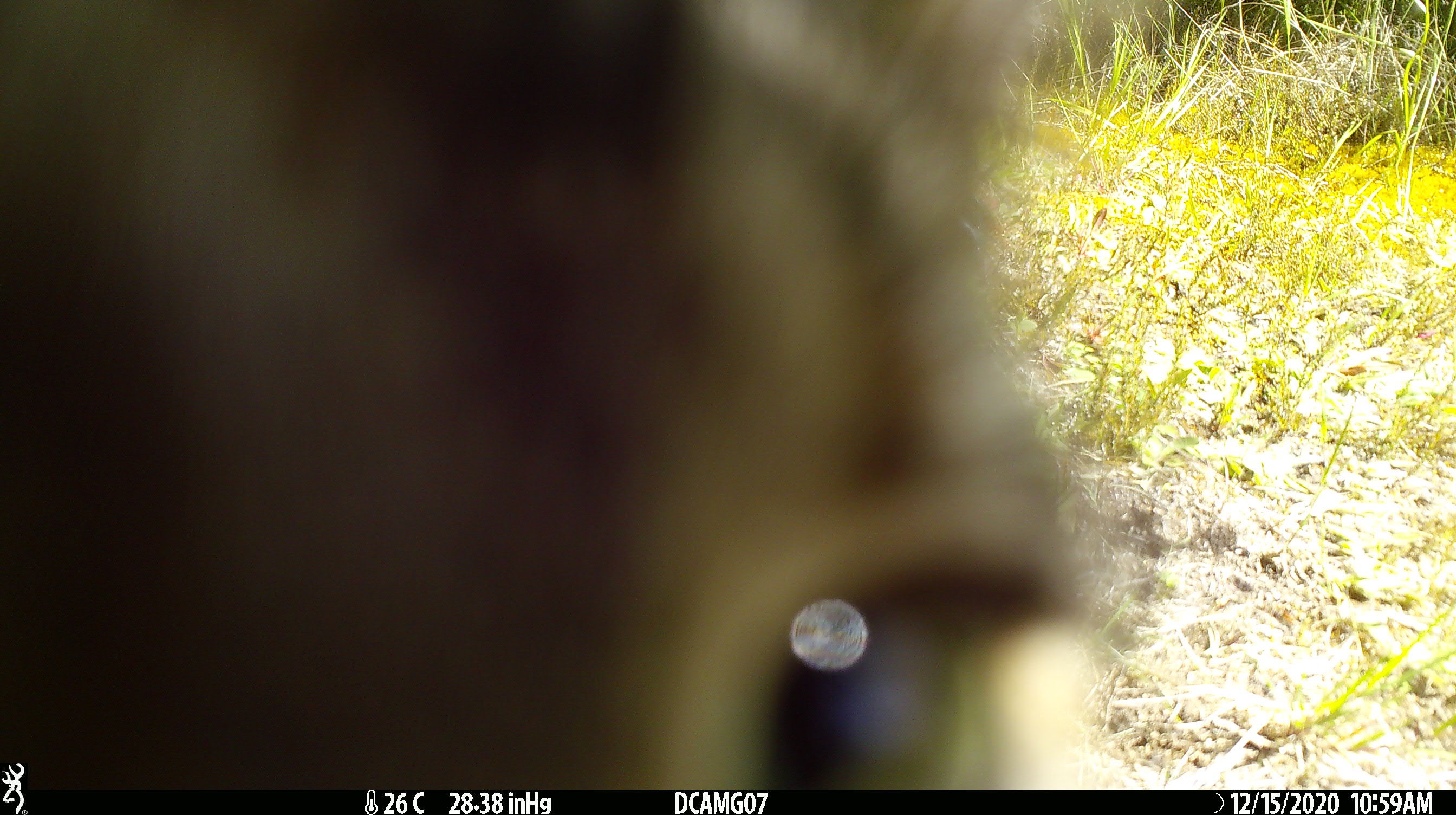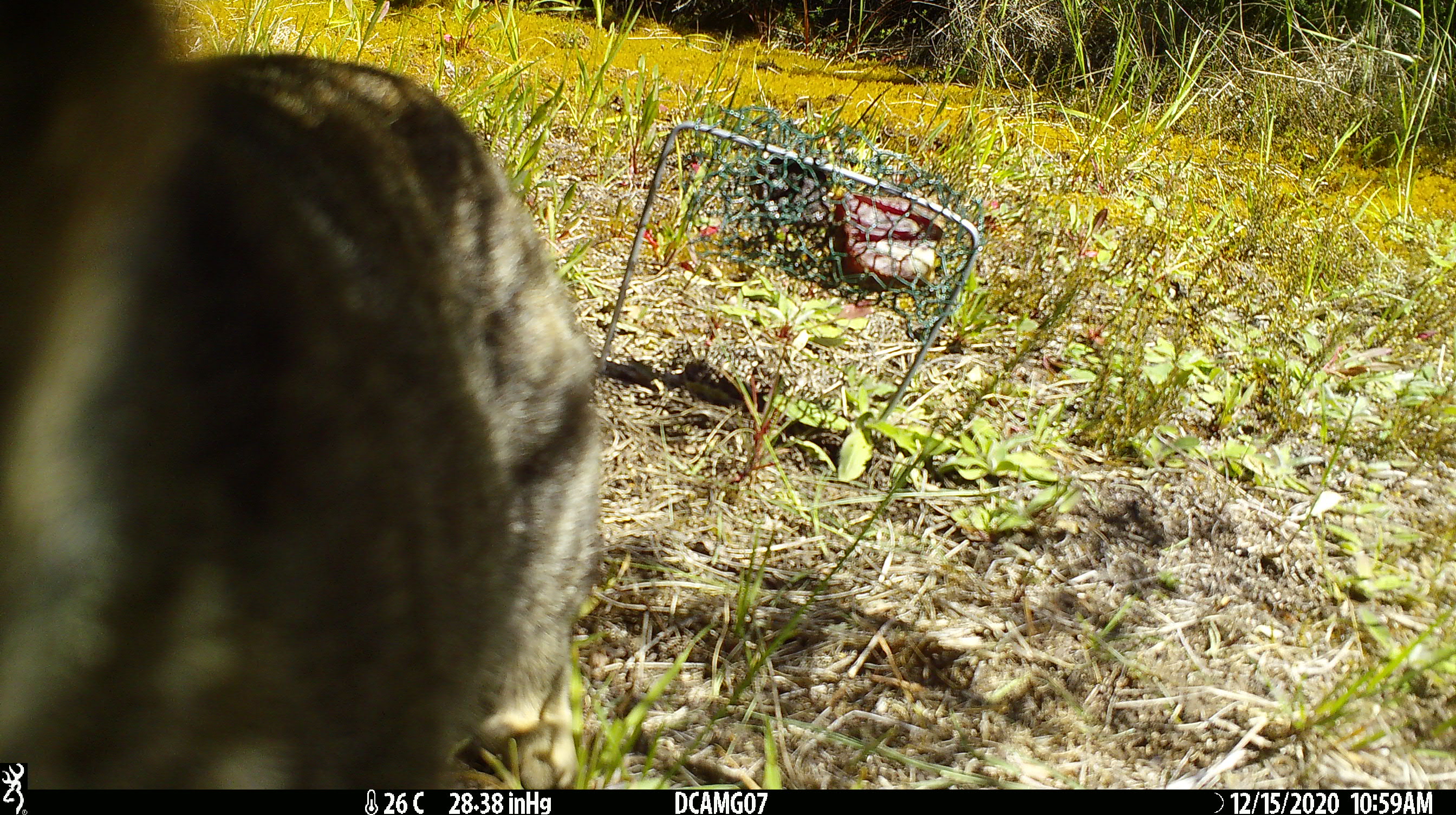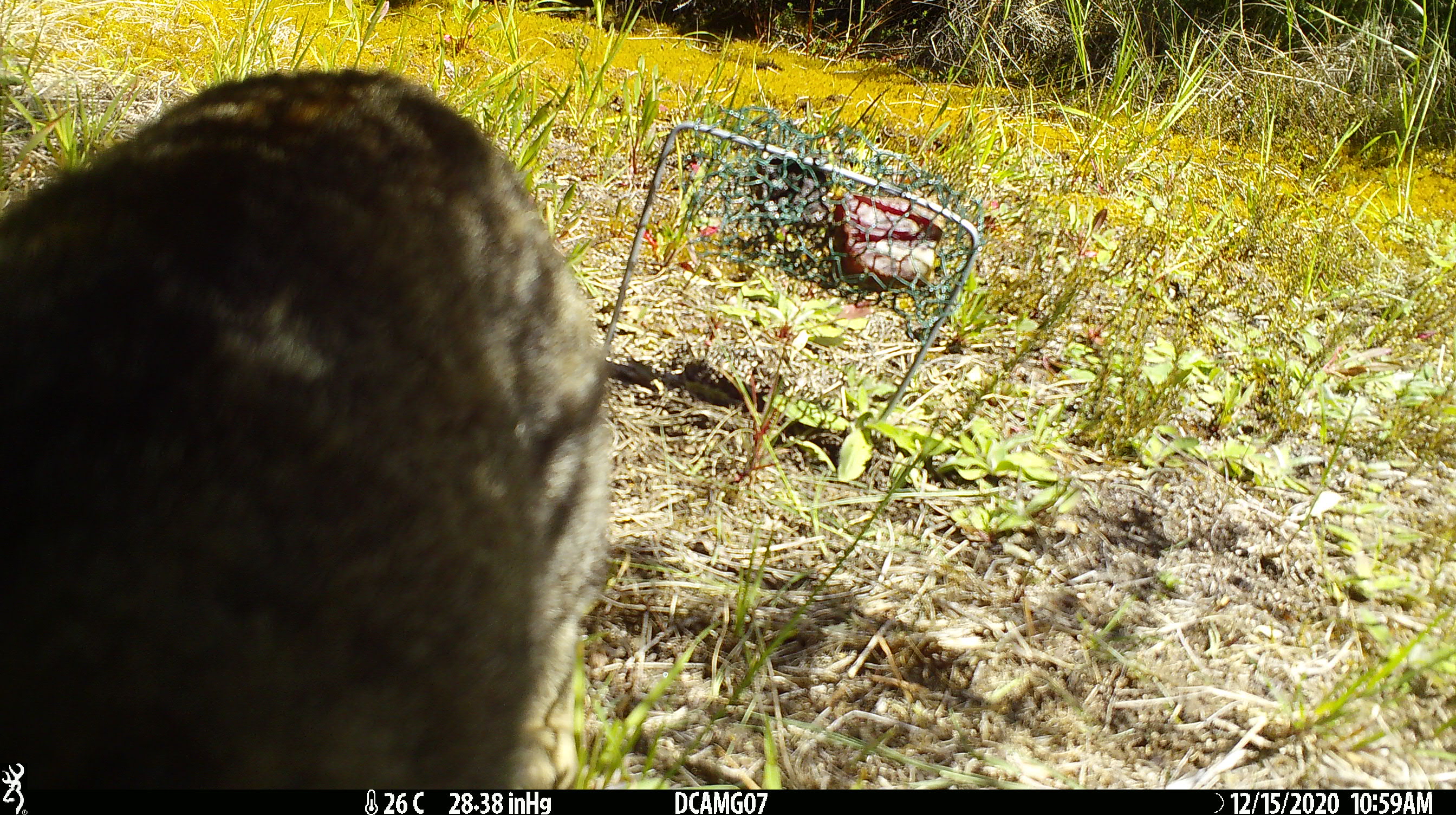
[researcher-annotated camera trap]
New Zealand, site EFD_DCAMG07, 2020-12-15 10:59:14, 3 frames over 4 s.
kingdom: Animalia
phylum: Chordata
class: Mammalia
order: Carnivora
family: Felidae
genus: Felis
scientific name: Felis catus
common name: domestic cat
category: cat